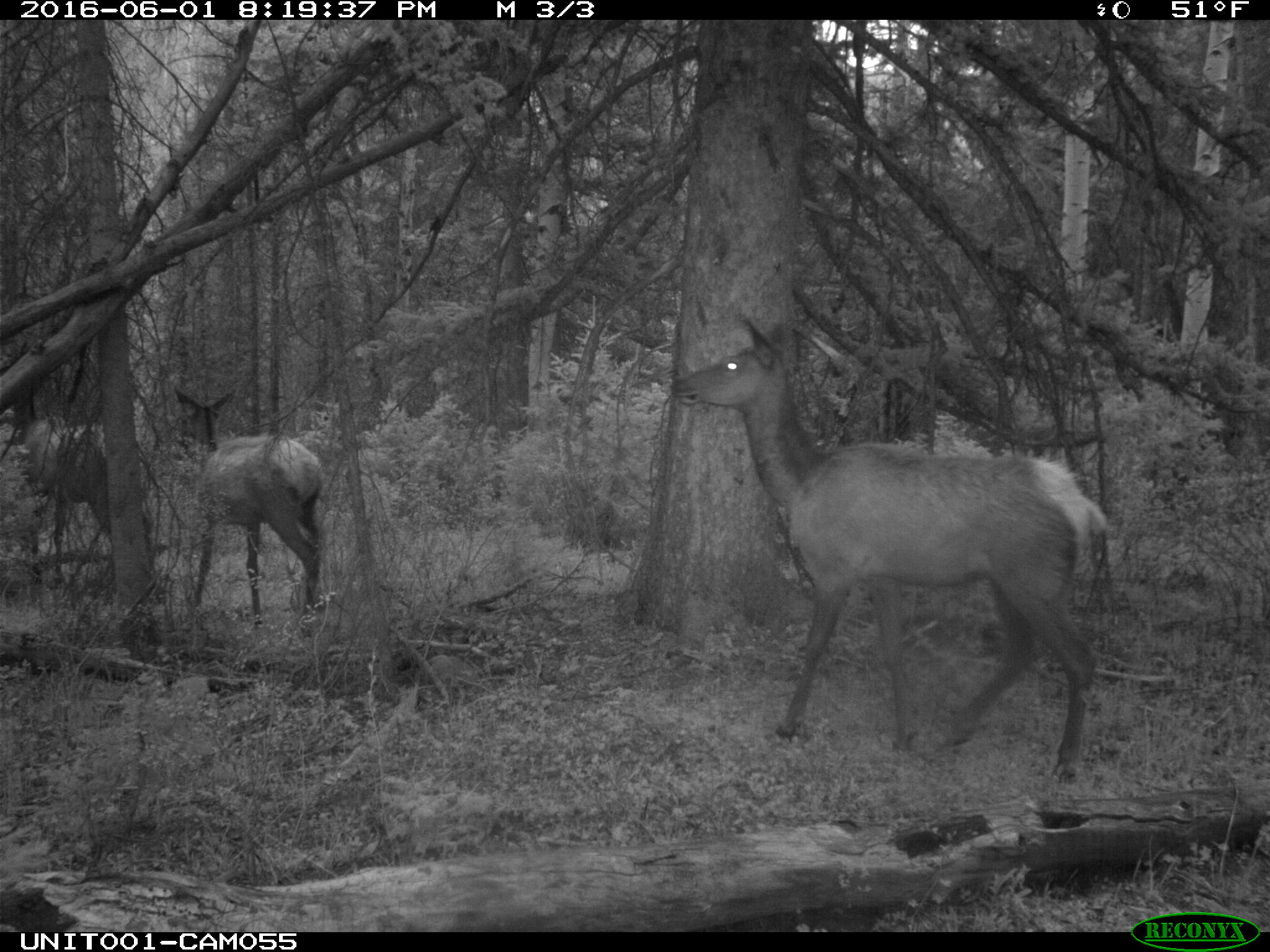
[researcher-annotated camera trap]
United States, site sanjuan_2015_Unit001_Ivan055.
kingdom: Animalia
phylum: Chordata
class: Mammalia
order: Artiodactyla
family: Cervidae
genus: Cervus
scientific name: Cervus elaphus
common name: red deer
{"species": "Cervus elaphus (red deer)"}